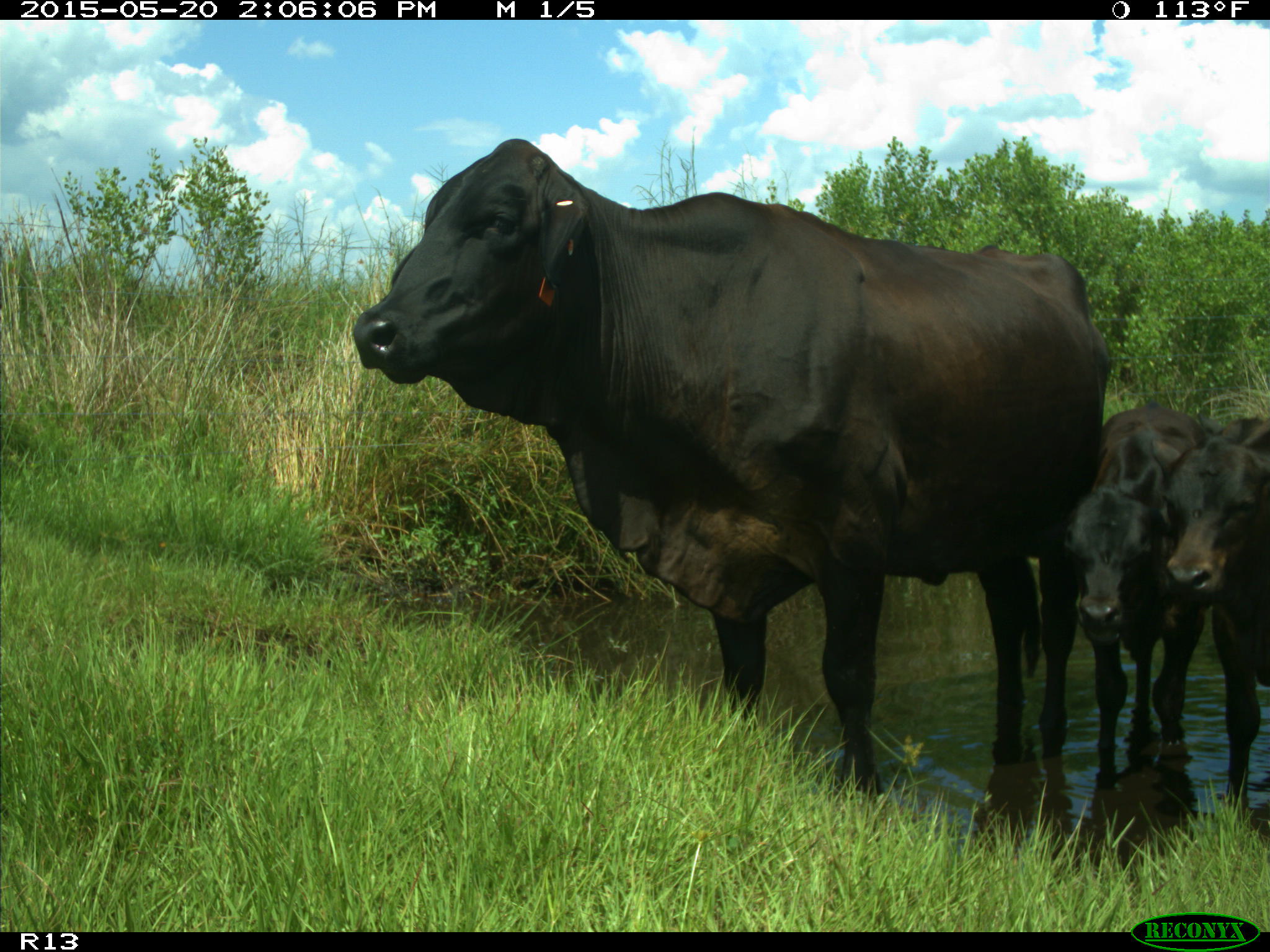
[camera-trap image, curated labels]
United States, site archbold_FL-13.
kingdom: Animalia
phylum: Chordata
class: Mammalia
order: Artiodactyla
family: Bovidae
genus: Bos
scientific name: Bos taurus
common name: domestic cow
Bos taurus (domestic cow).